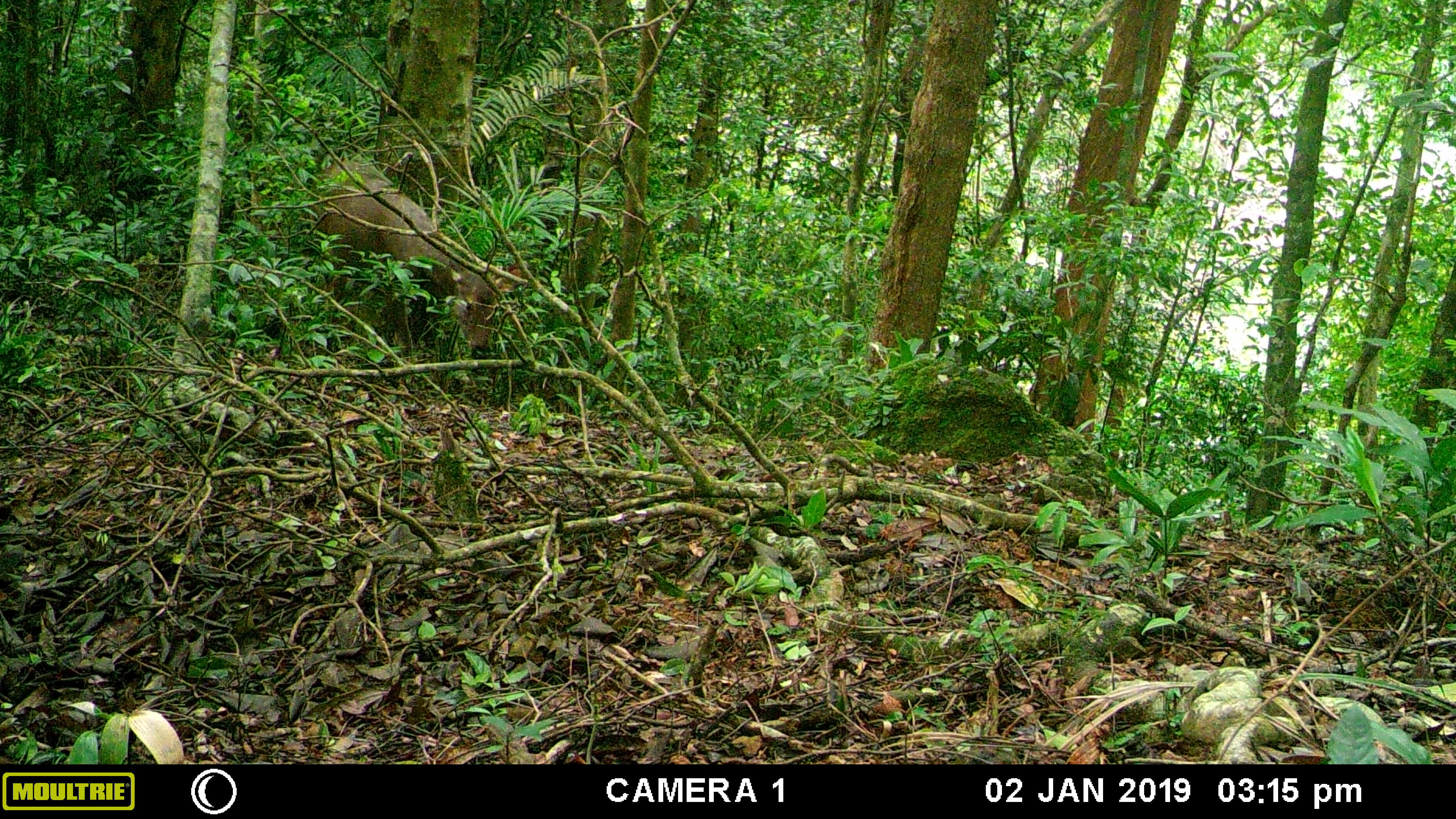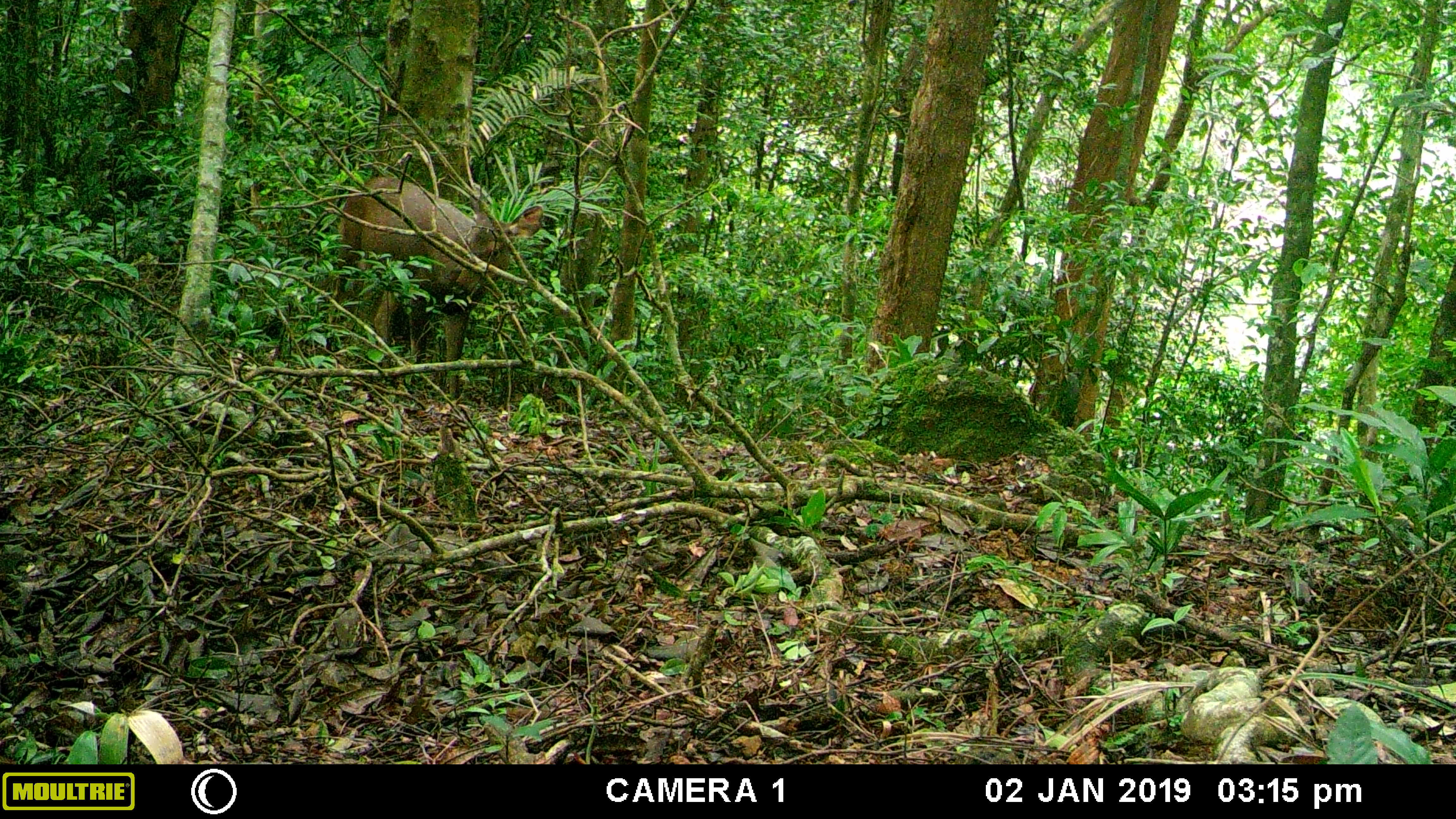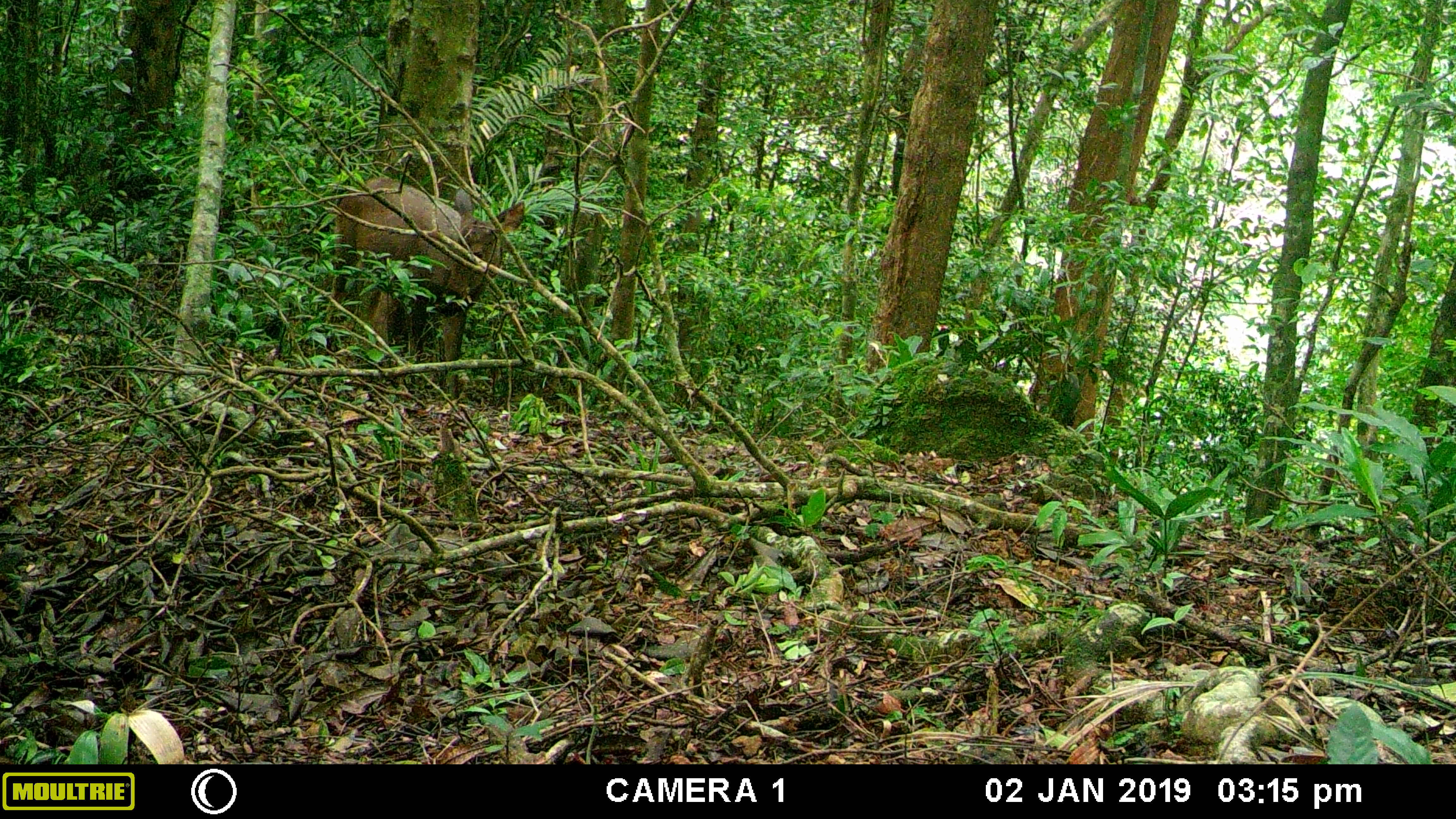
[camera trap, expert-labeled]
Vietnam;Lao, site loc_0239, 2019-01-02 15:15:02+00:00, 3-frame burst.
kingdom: Animalia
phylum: Chordata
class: Mammalia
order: Artiodactyla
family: Cervidae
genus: Rusa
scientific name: Rusa unicolor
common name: sambar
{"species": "sambar (Rusa unicolor)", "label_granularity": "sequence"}